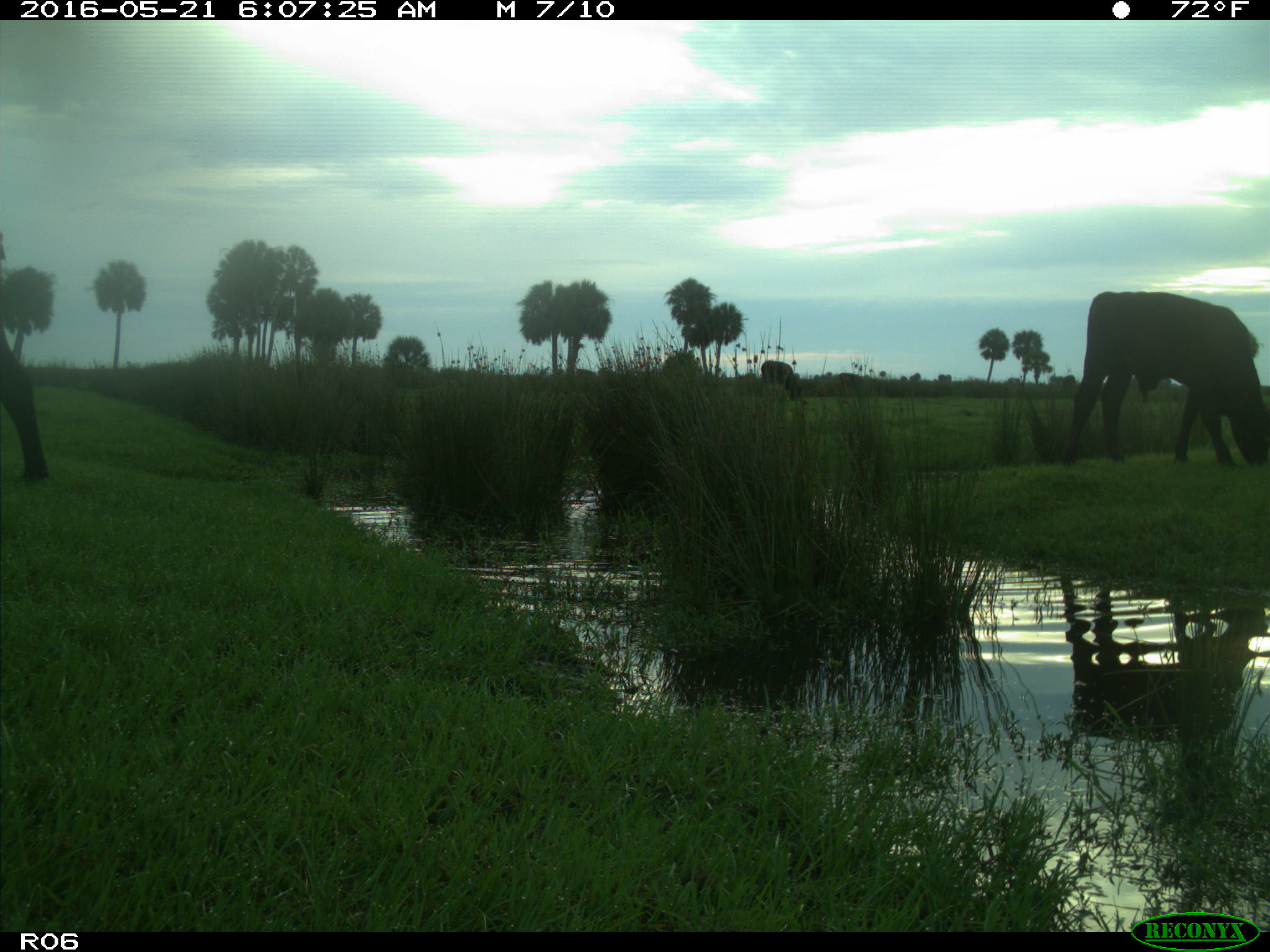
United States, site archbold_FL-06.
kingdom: Animalia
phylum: Chordata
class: Mammalia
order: Artiodactyla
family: Bovidae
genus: Bos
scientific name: Bos taurus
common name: domestic cow